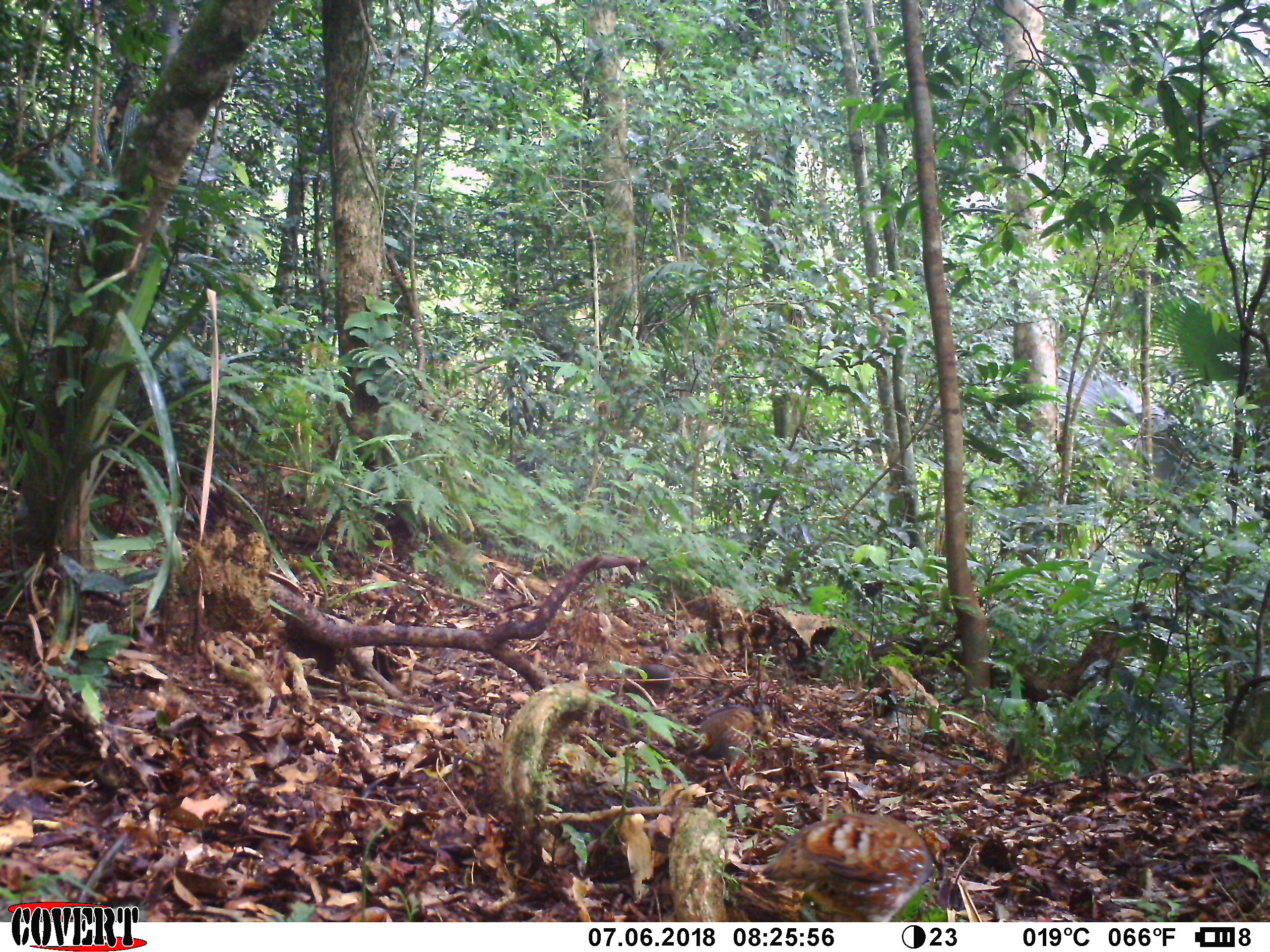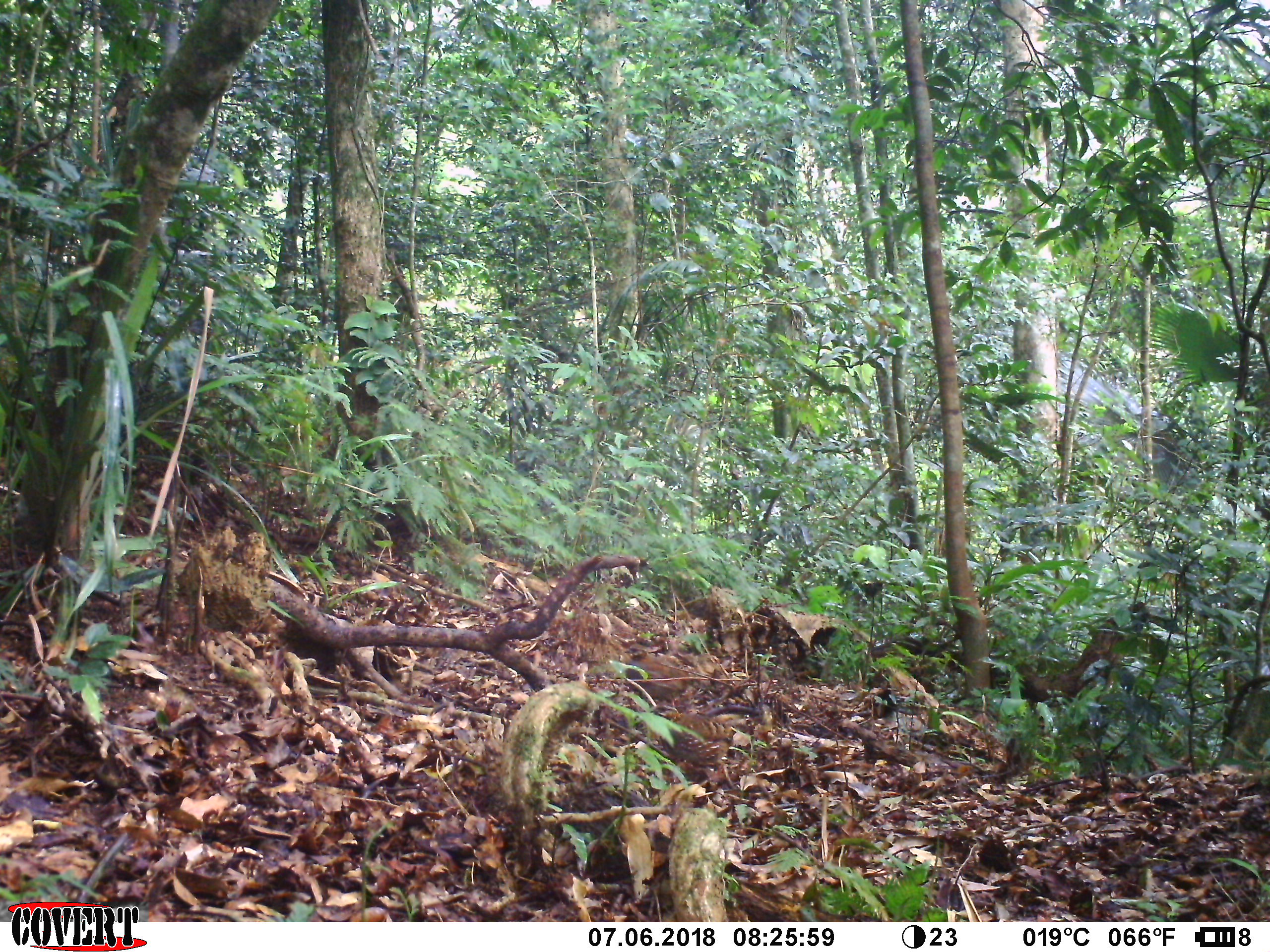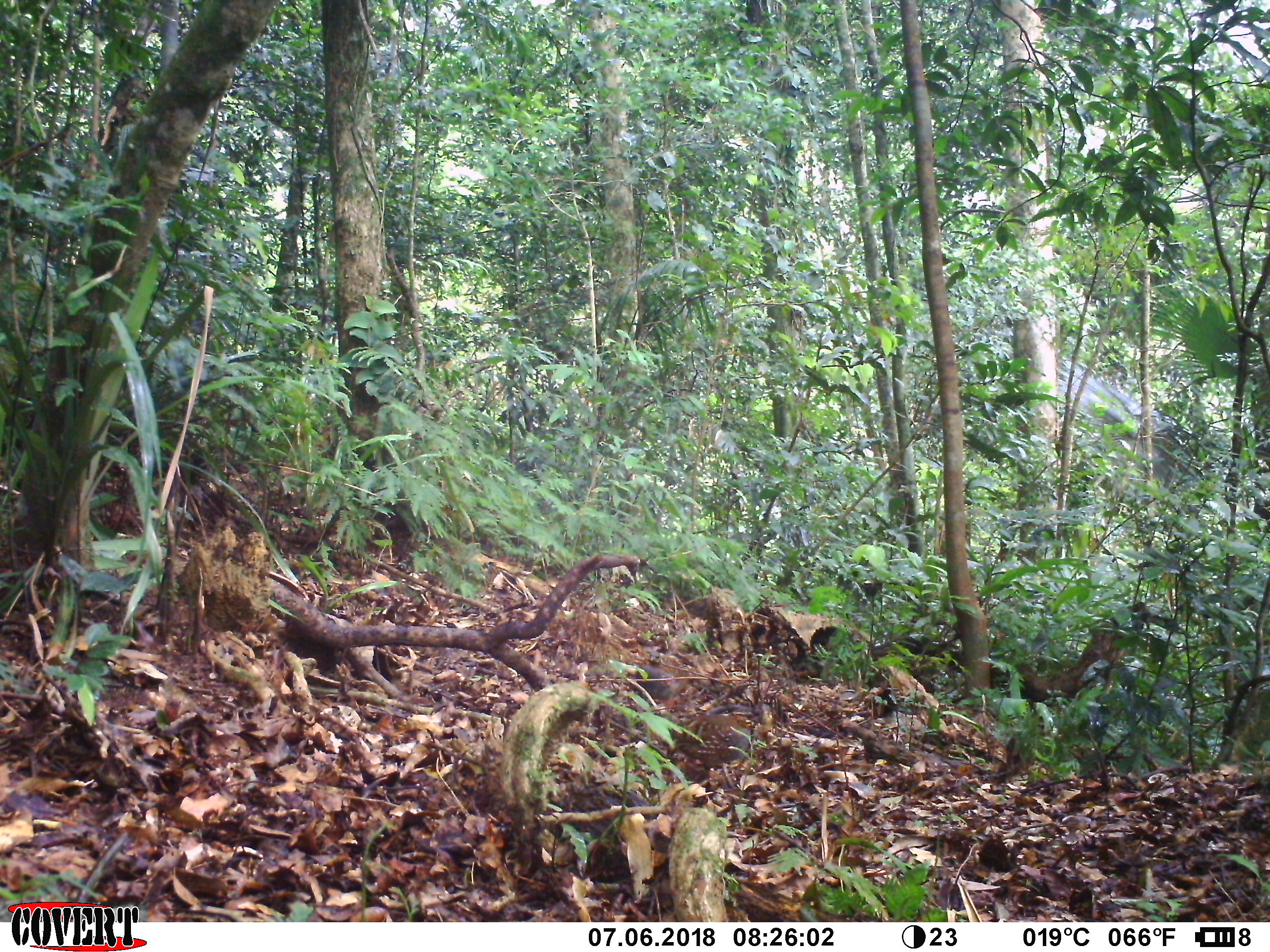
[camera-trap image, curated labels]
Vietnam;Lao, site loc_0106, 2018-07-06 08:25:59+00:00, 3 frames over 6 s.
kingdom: Animalia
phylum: Chordata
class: Aves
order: Galliformes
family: Phasianidae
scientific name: Phasianidae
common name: partridge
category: unidentified partridge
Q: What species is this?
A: Unidentified partridge (partridge) (Phasianidae).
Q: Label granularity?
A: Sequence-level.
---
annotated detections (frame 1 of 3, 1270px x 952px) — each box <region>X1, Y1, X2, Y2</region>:
unidentified partridge: <region>758, 811, 949, 920</region>; <region>697, 703, 775, 780</region>; <region>622, 664, 684, 704</region>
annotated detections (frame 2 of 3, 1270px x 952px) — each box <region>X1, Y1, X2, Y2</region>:
unidentified partridge: <region>658, 709, 736, 789</region>; <region>624, 643, 701, 707</region>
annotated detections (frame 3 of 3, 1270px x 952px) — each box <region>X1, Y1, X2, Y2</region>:
unidentified partridge: <region>654, 710, 755, 787</region>; <region>630, 664, 687, 703</region>